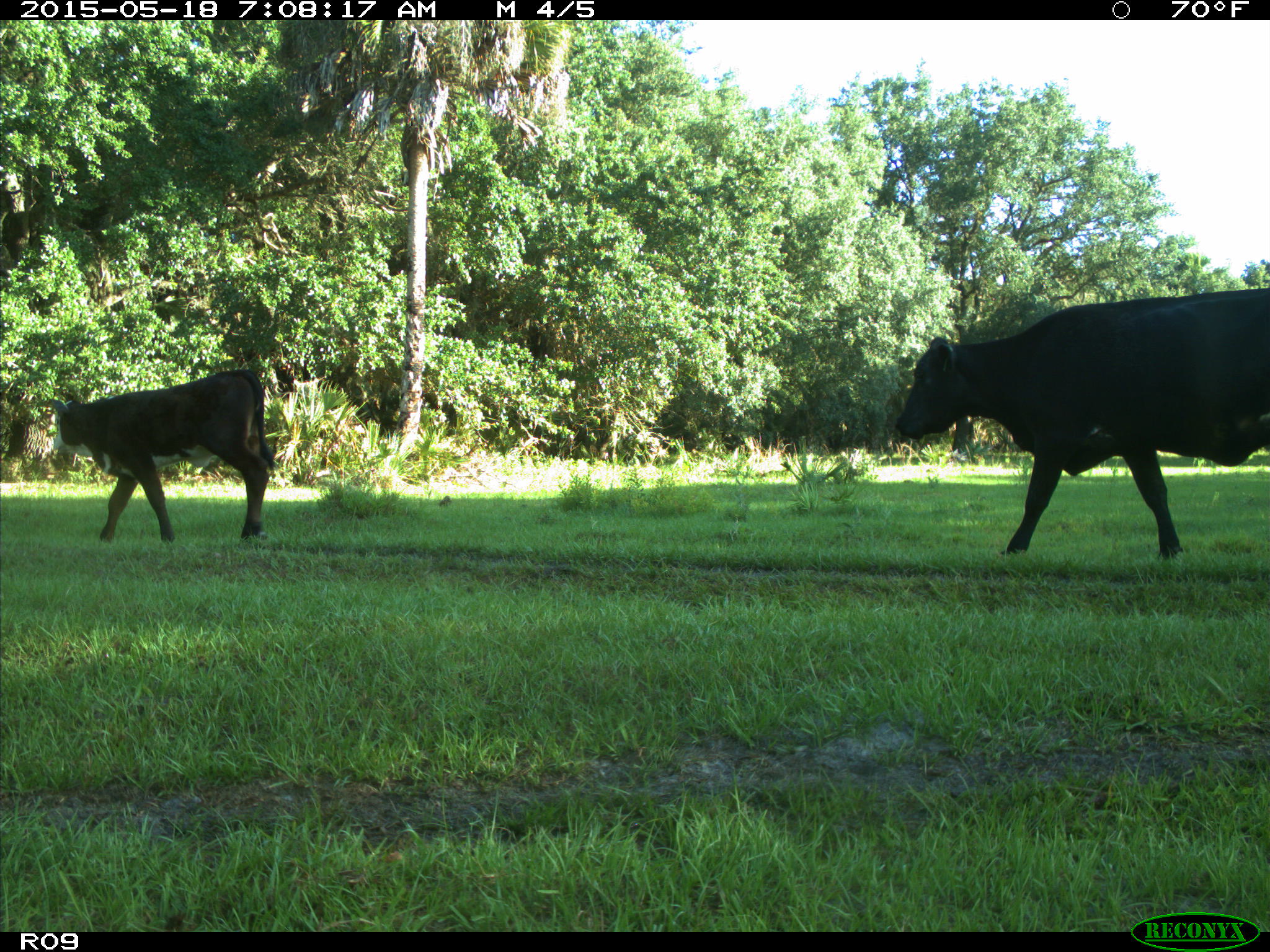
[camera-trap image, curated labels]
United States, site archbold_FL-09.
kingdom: Animalia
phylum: Chordata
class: Mammalia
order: Artiodactyla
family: Bovidae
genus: Bos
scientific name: Bos taurus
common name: domestic cow